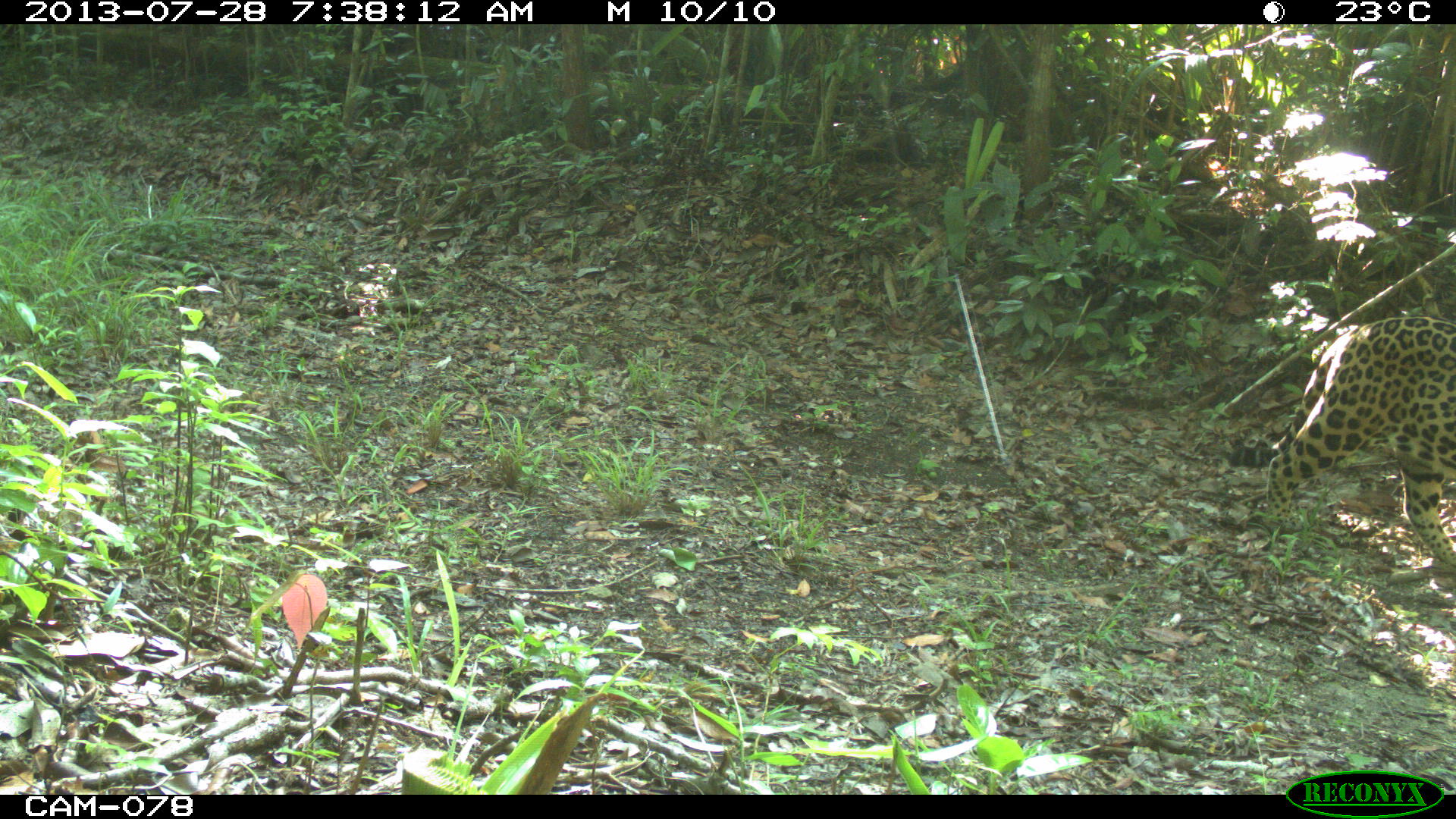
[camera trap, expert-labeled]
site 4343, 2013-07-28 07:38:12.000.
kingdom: Animalia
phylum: Chordata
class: Mammalia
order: Carnivora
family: Felidae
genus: Panthera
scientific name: Panthera onca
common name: jaguar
Panthera onca (jaguar), count 1.